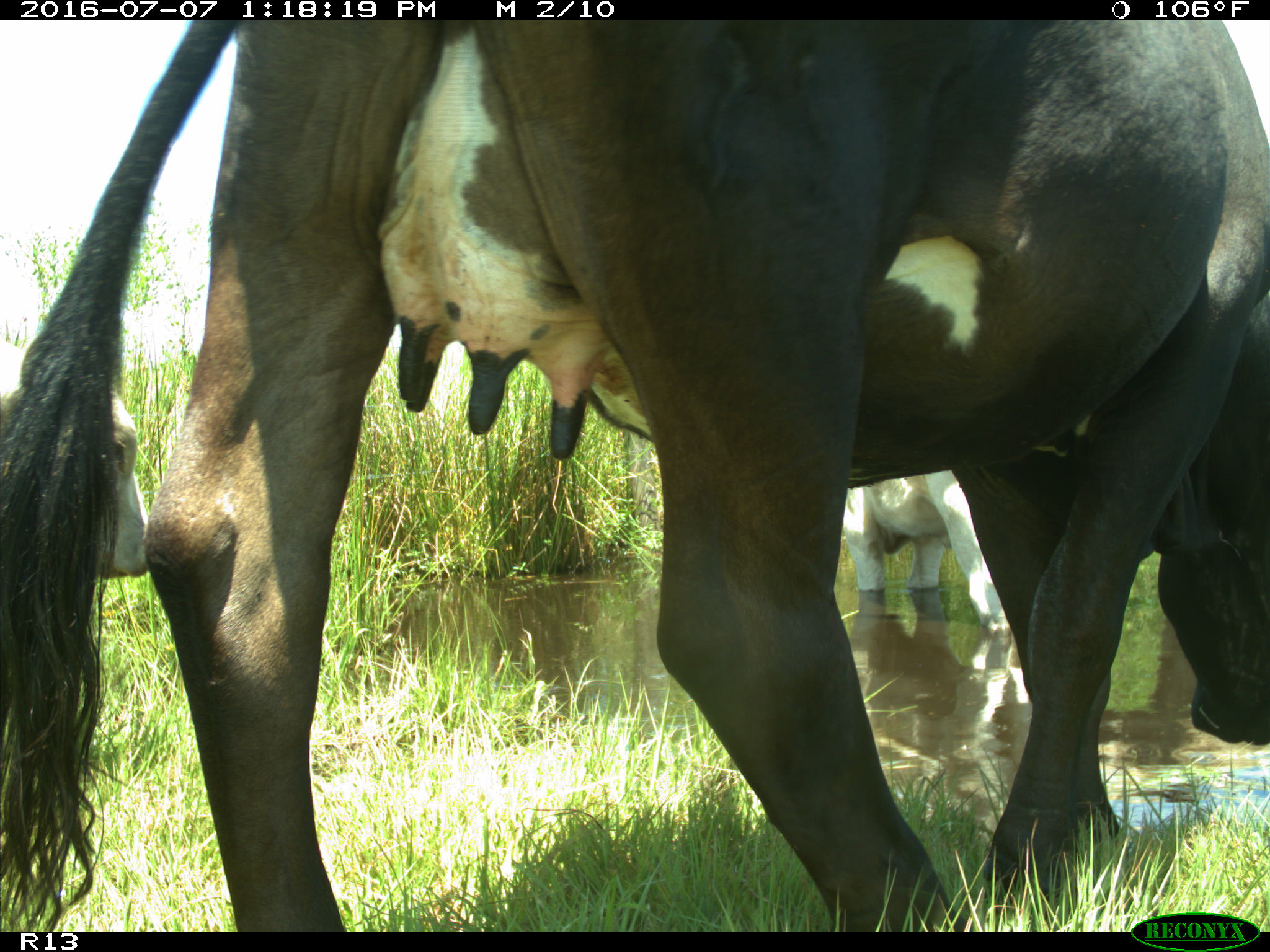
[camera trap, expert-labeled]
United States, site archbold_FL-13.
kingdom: Animalia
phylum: Chordata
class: Mammalia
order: Artiodactyla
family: Bovidae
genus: Bos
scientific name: Bos taurus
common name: domestic cow